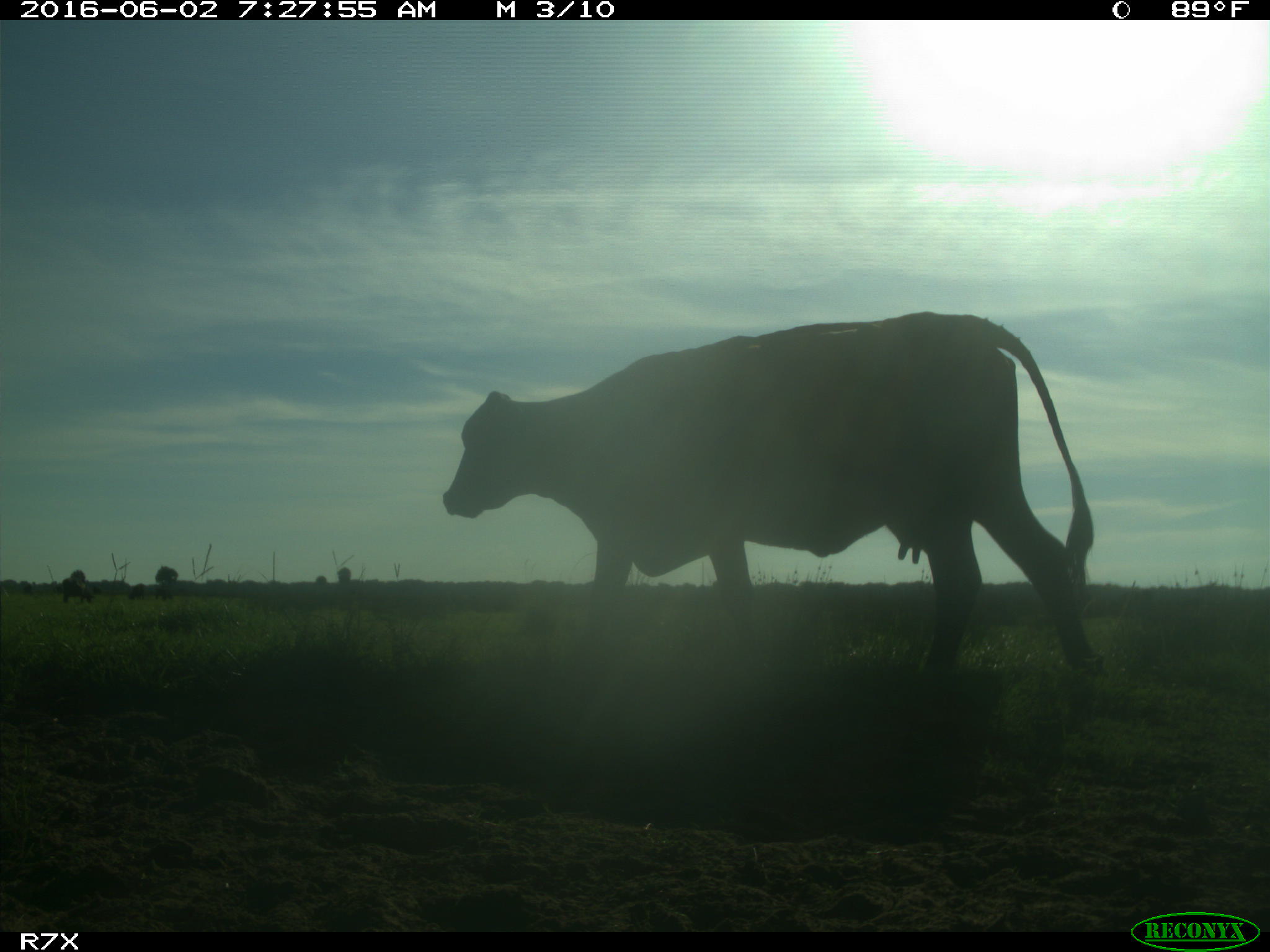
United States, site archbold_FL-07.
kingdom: Animalia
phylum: Chordata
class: Mammalia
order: Artiodactyla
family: Bovidae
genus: Bos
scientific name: Bos taurus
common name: domestic cow